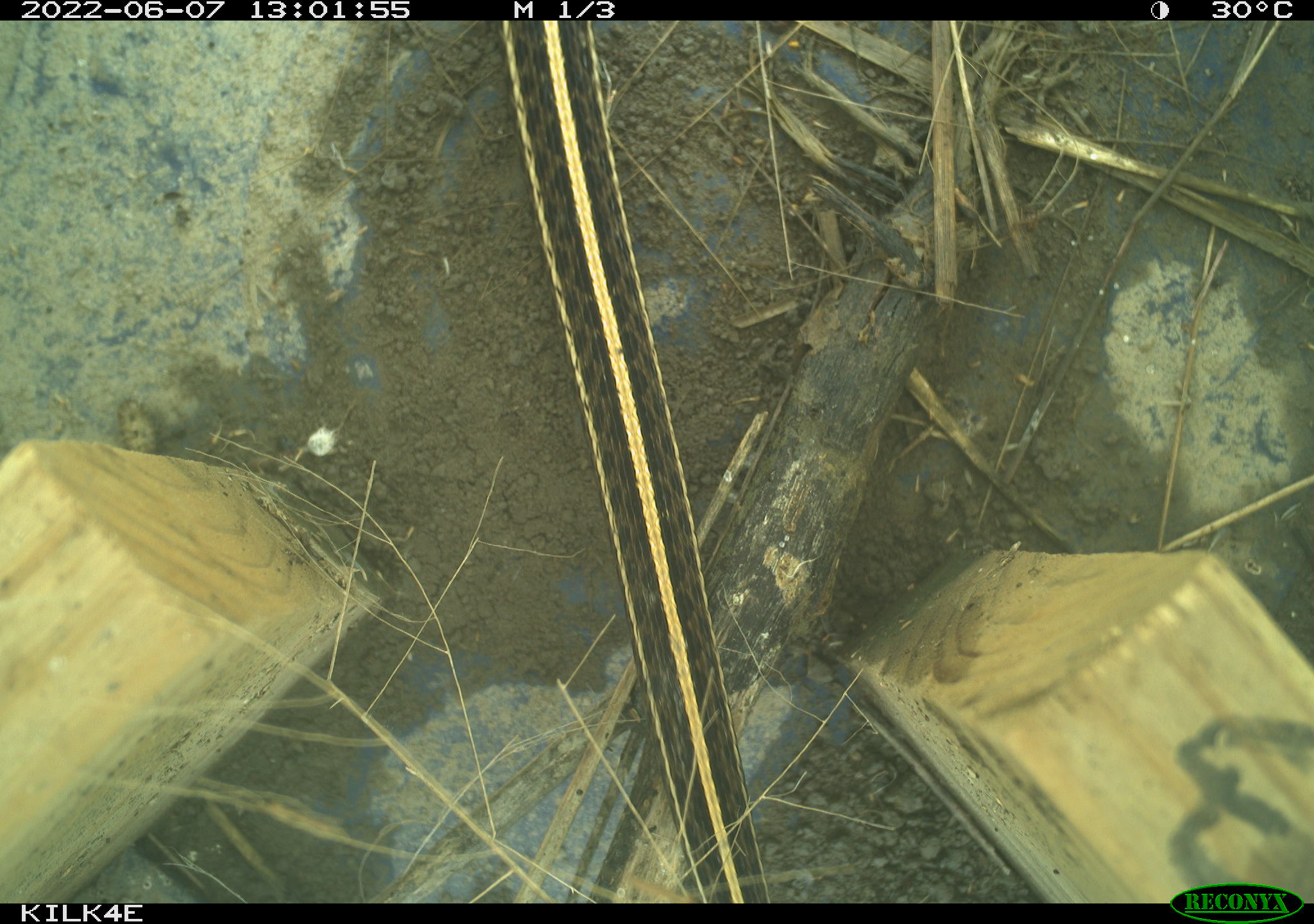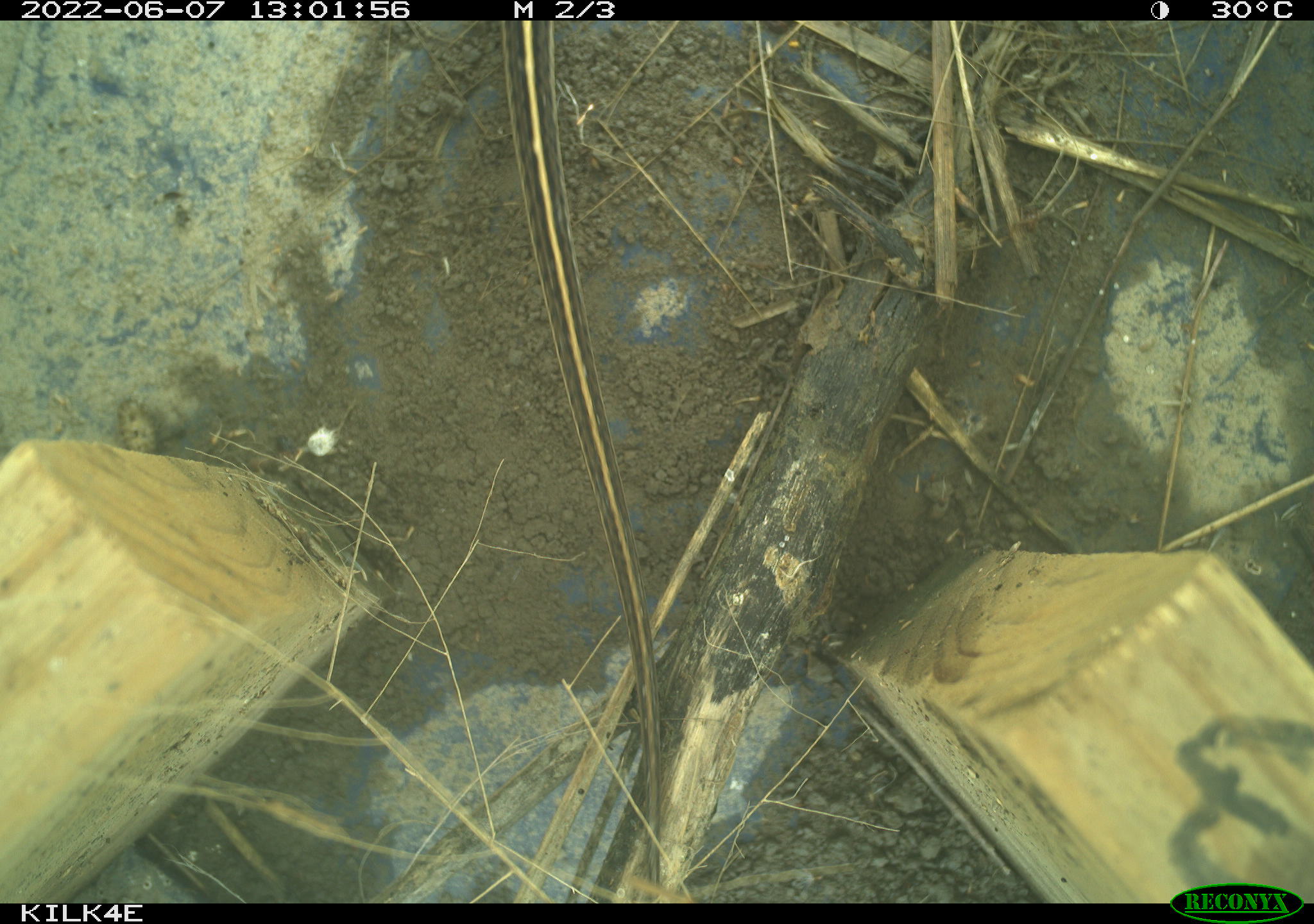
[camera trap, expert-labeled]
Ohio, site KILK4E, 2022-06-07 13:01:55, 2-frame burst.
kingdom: Animalia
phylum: Chordata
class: Reptilia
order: Squamata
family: Colubridae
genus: Thamnophis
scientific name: Thamnophis radix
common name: plains gartersnake